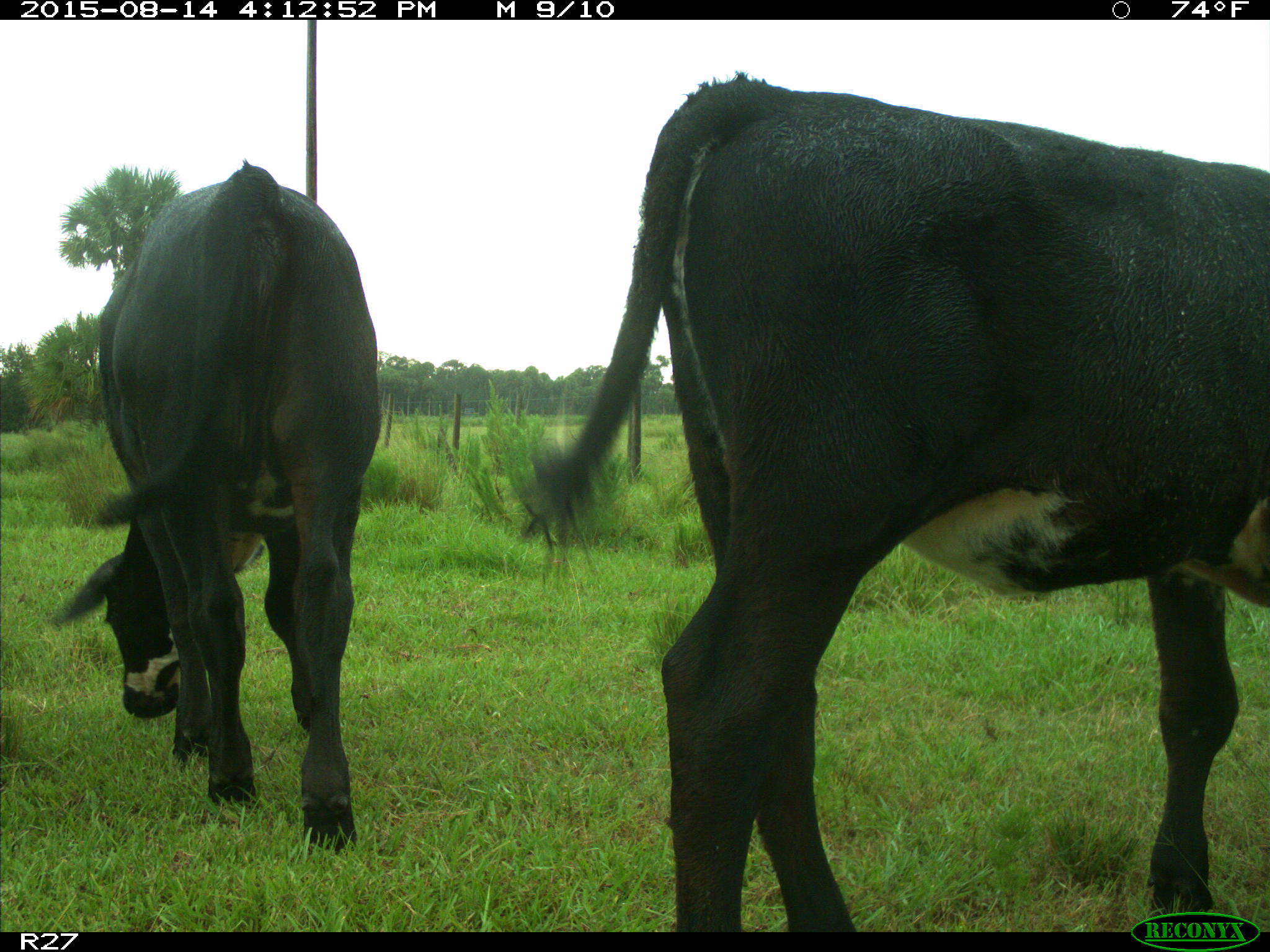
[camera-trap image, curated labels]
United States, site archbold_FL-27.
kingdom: Animalia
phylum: Chordata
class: Mammalia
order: Artiodactyla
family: Bovidae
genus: Bos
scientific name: Bos taurus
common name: domestic cow